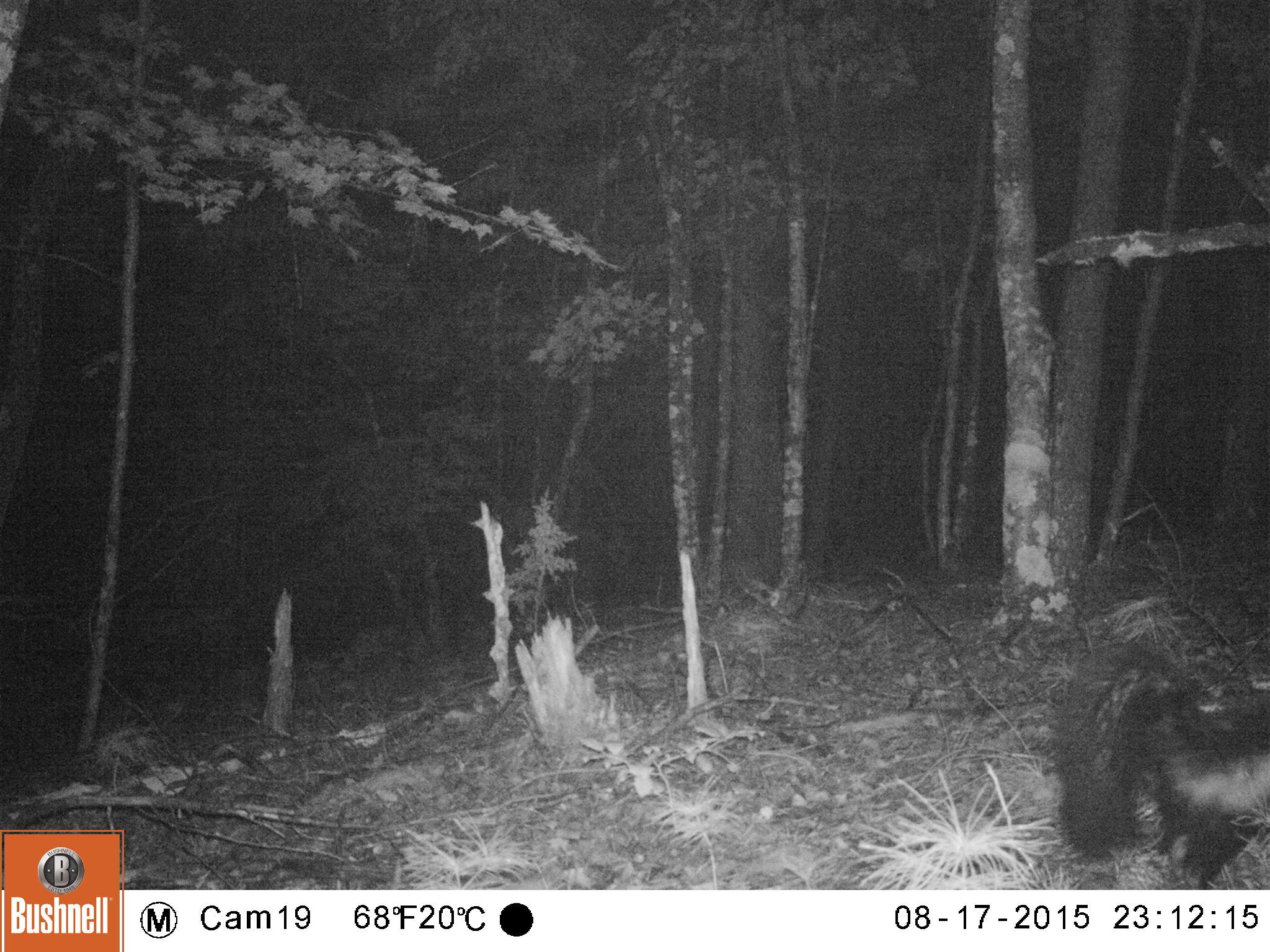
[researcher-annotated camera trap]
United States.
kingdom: Animalia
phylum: Chordata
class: Mammalia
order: Carnivora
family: Mephitidae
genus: Mephitis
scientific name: Mephitis mephitis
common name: striped skunk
Striped Skunk (Mephitis mephitis).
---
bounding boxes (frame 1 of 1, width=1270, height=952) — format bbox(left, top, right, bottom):
Striped Skunk: bbox(1050, 634, 1270, 890)